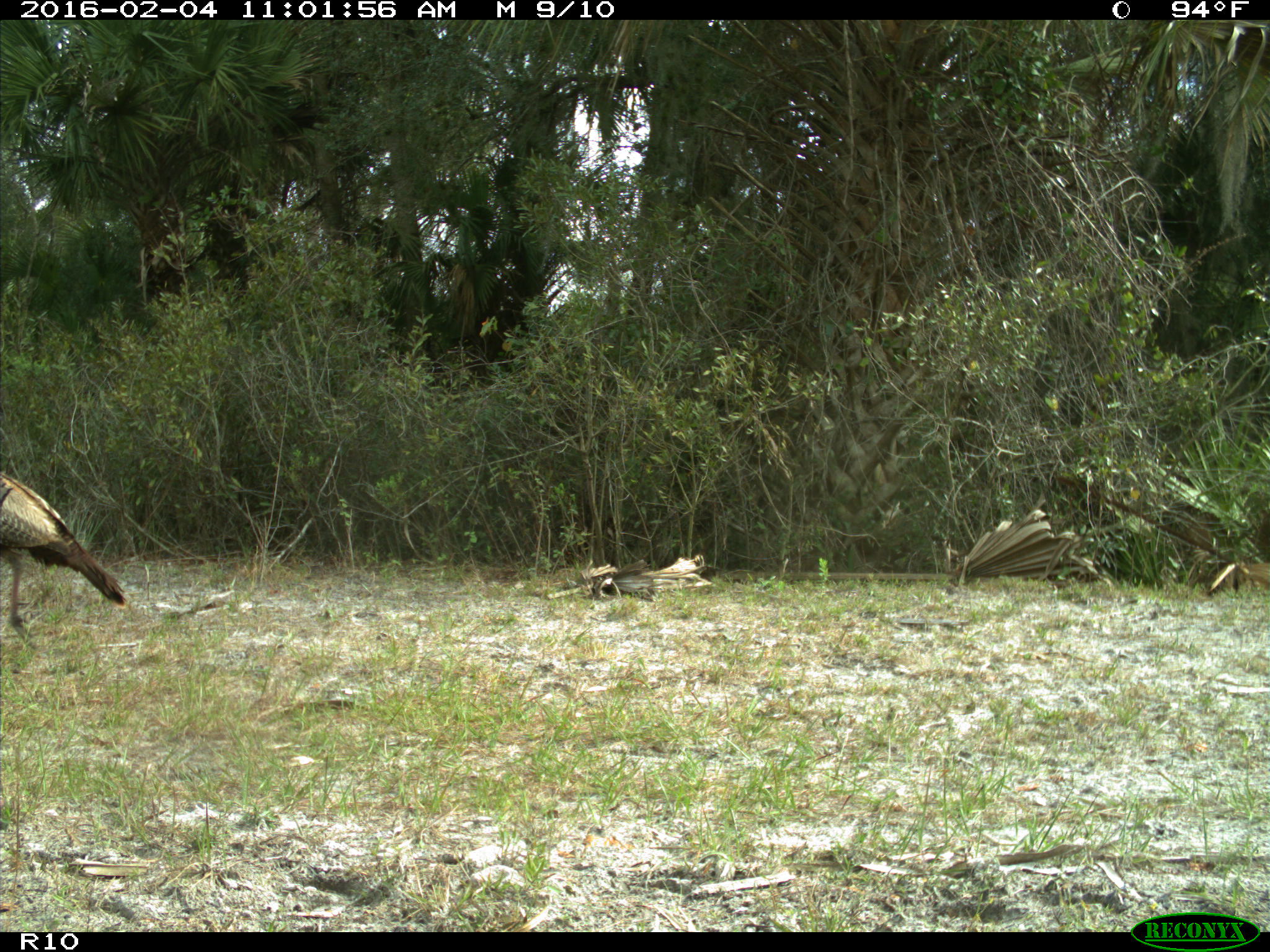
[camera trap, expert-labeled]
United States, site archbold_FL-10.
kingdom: Animalia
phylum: Chordata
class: Aves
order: Galliformes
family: Phasianidae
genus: Meleagris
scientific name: Meleagris gallopavo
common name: wild turkey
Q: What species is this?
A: Meleagris gallopavo (wild turkey).